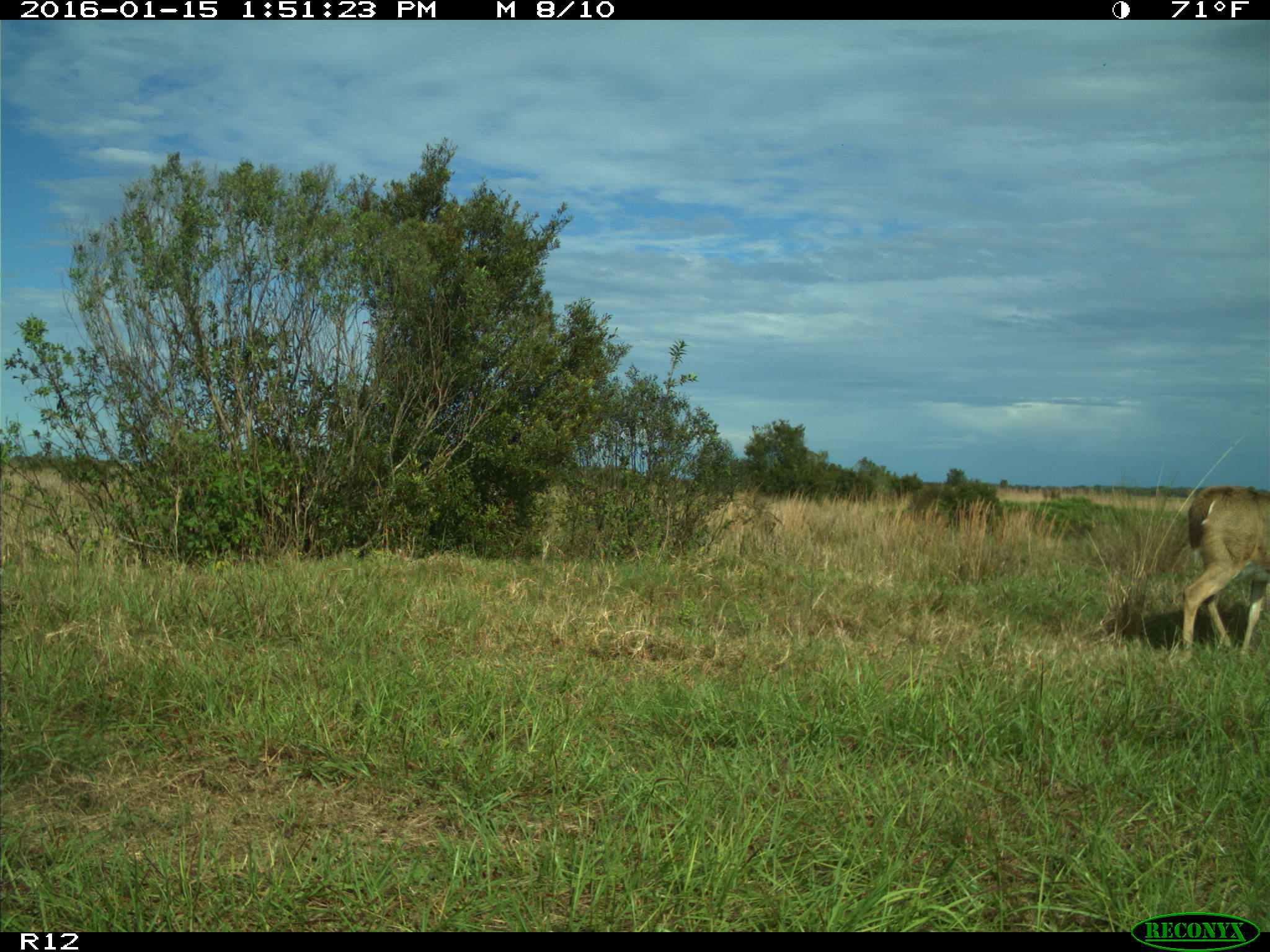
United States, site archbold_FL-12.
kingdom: Animalia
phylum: Chordata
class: Mammalia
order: Artiodactyla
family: Cervidae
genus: Odocoileus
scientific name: Odocoileus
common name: deer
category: unidentified deer